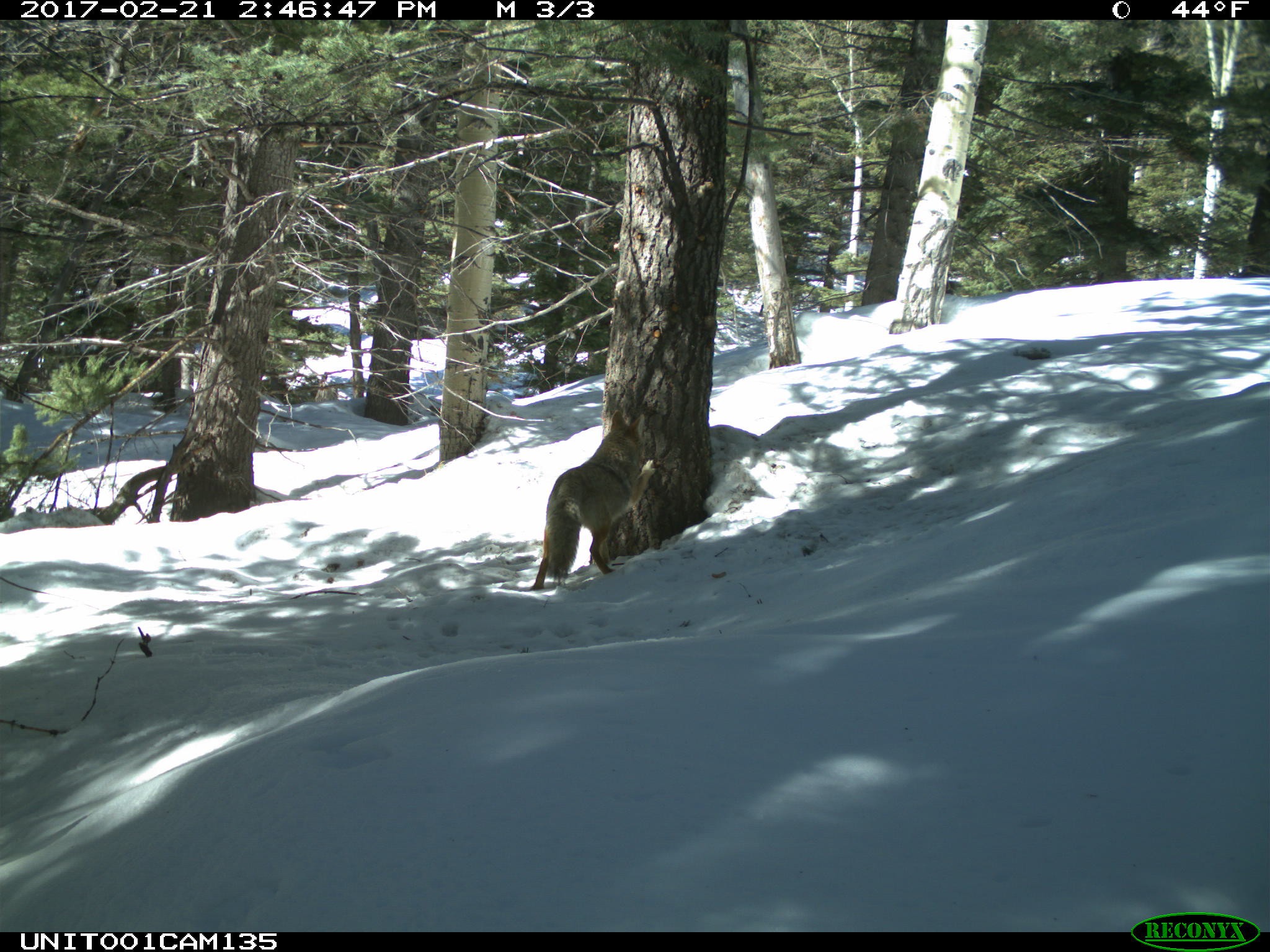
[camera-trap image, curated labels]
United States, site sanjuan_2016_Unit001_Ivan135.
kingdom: Animalia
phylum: Chordata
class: Mammalia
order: Carnivora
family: Canidae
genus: Canis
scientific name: Canis latrans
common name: coyote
Canis latrans (coyote).